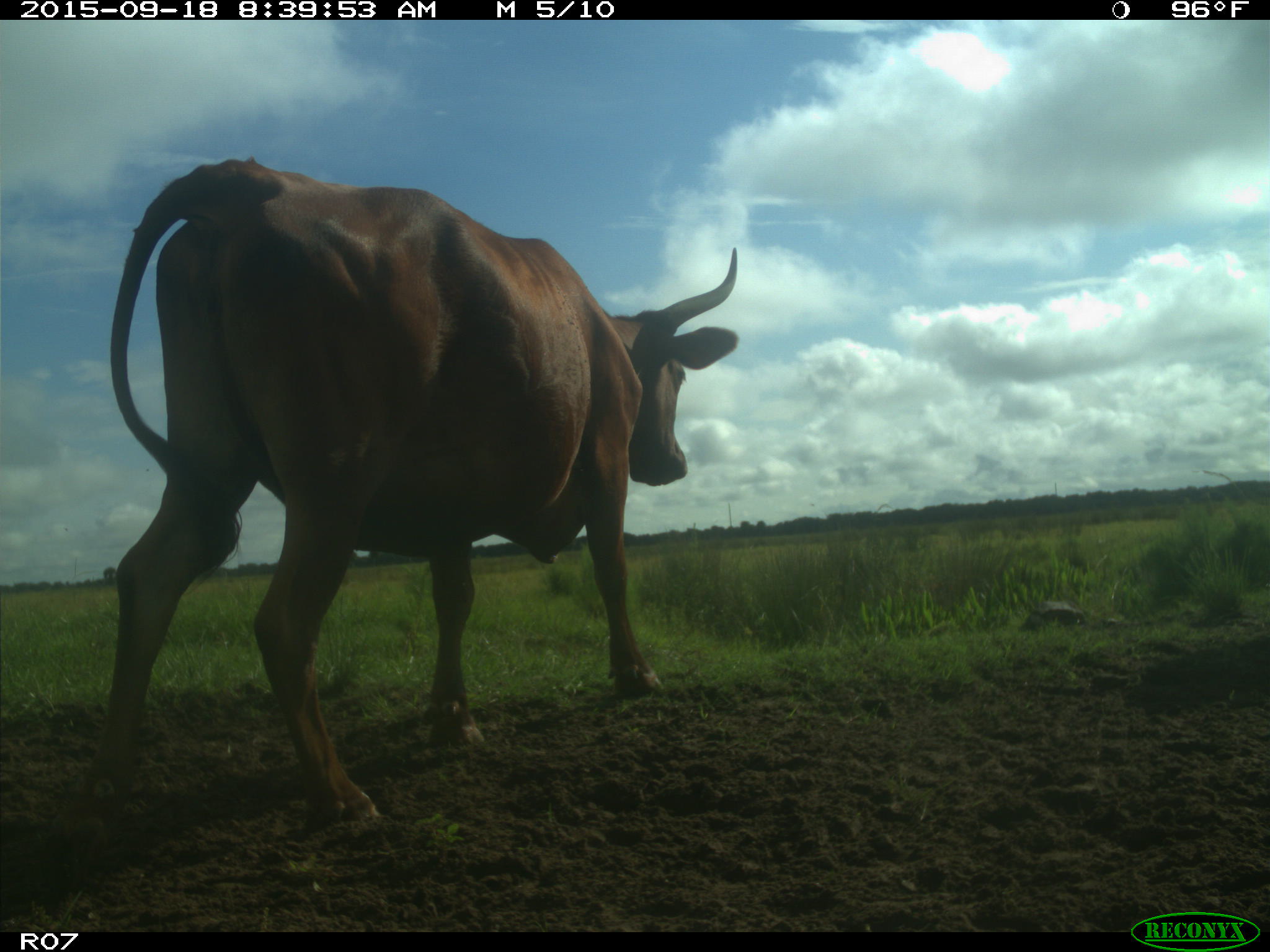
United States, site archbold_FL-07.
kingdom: Animalia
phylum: Chordata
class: Mammalia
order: Artiodactyla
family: Bovidae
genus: Bos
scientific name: Bos taurus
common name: domestic cow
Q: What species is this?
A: Bos taurus (domestic cow).